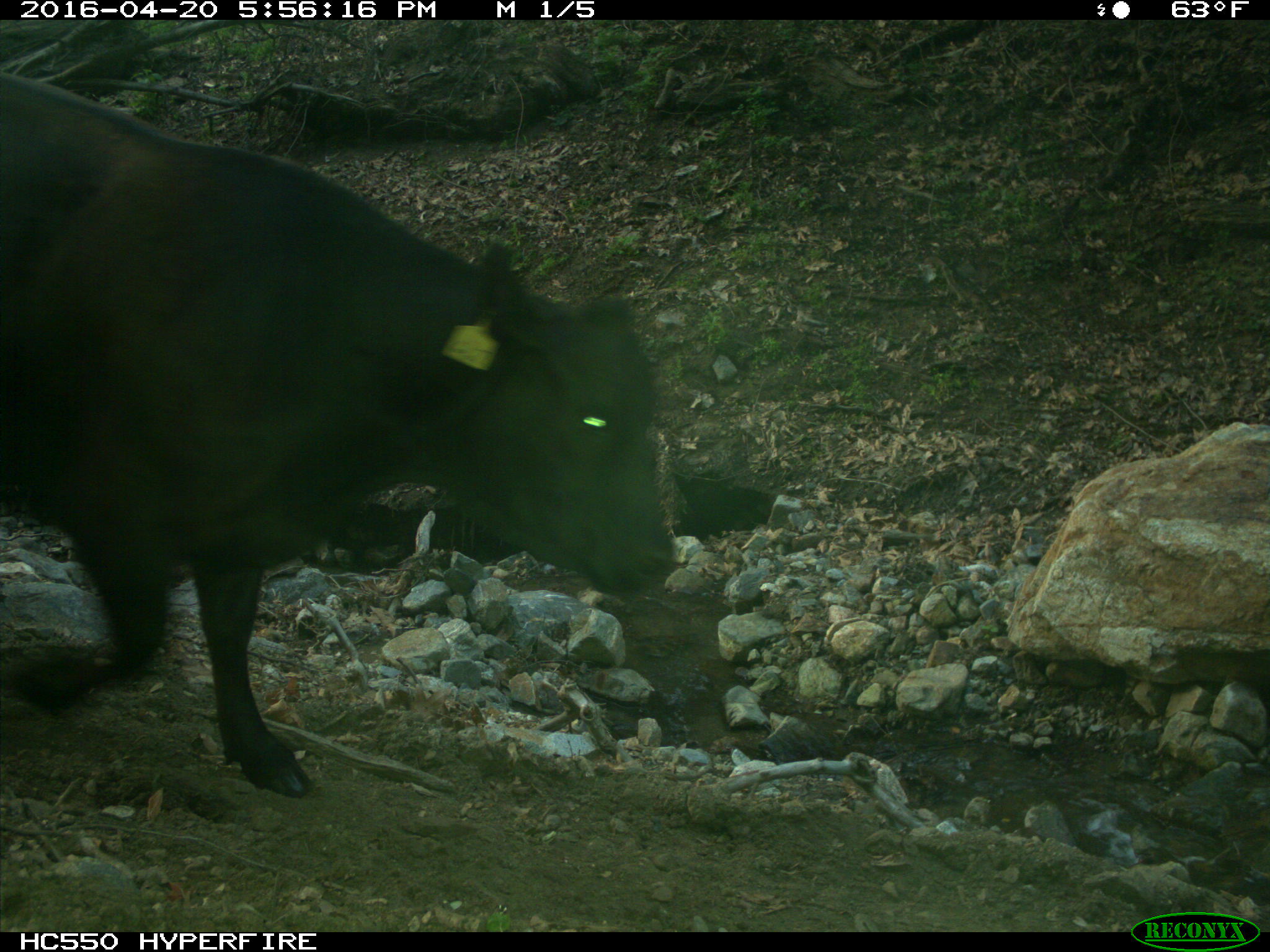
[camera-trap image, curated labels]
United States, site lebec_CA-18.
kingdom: Animalia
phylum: Chordata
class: Mammalia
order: Artiodactyla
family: Bovidae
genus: Bos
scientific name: Bos taurus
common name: domestic cow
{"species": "Bos taurus (domestic cow)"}